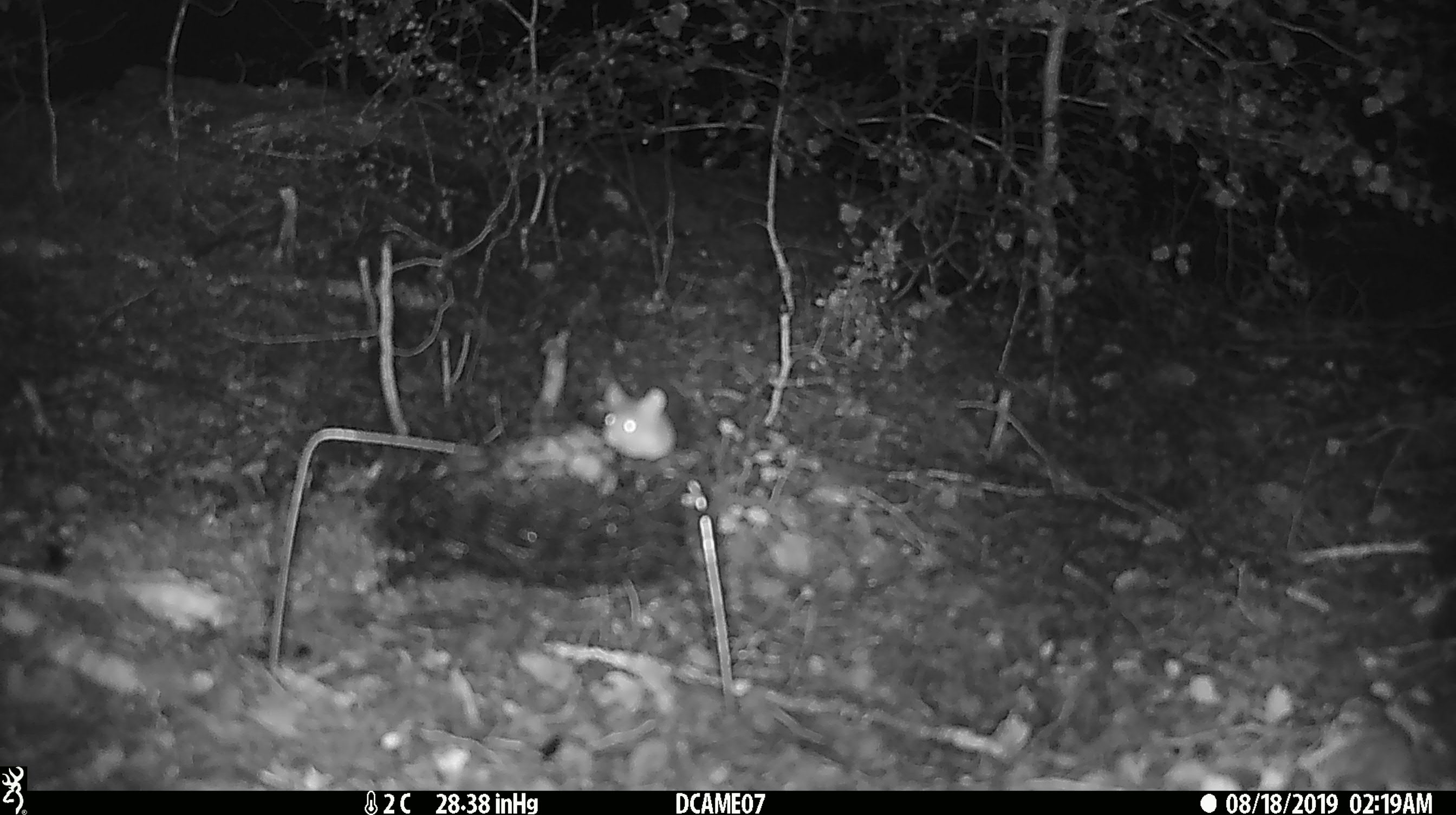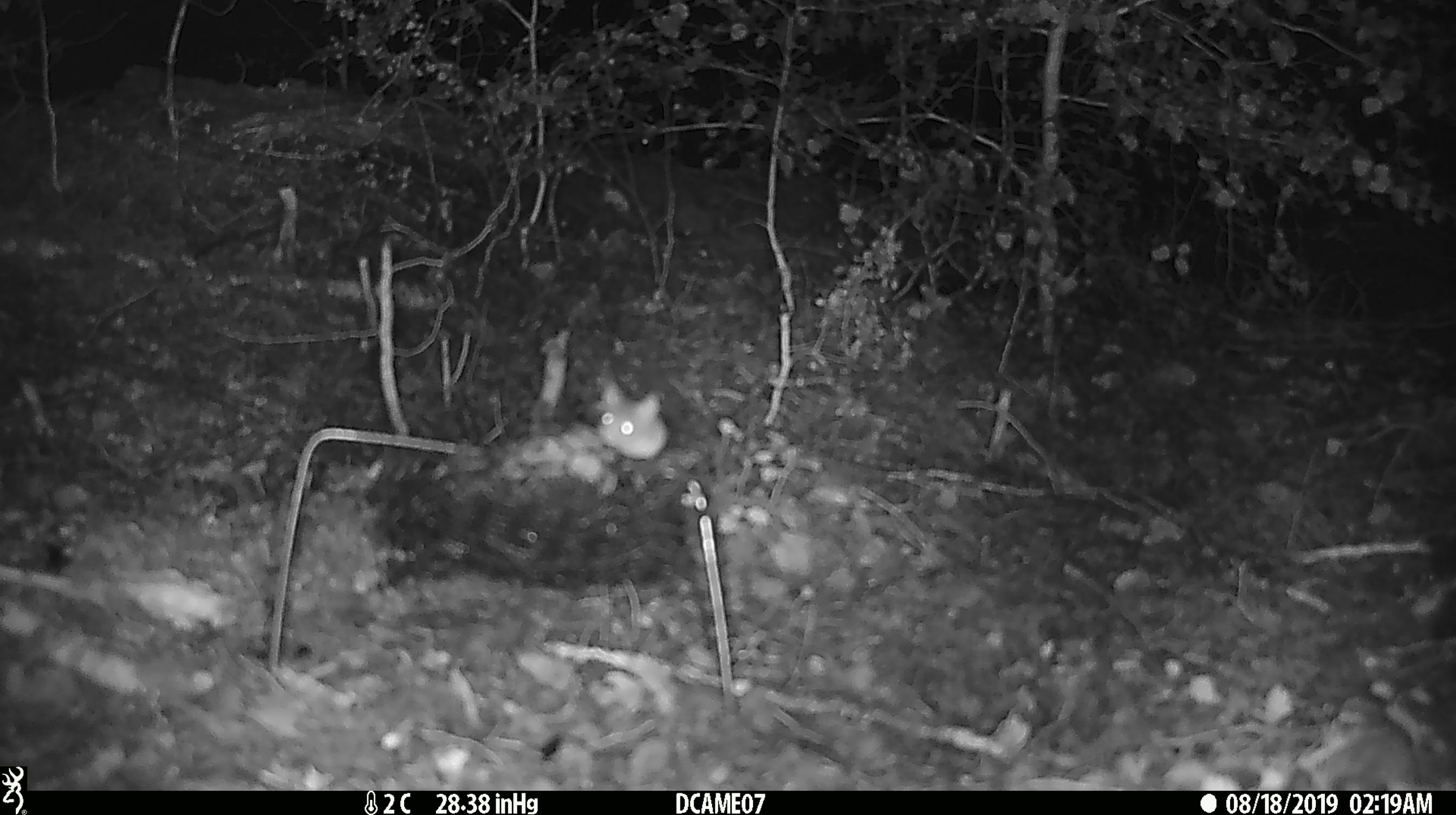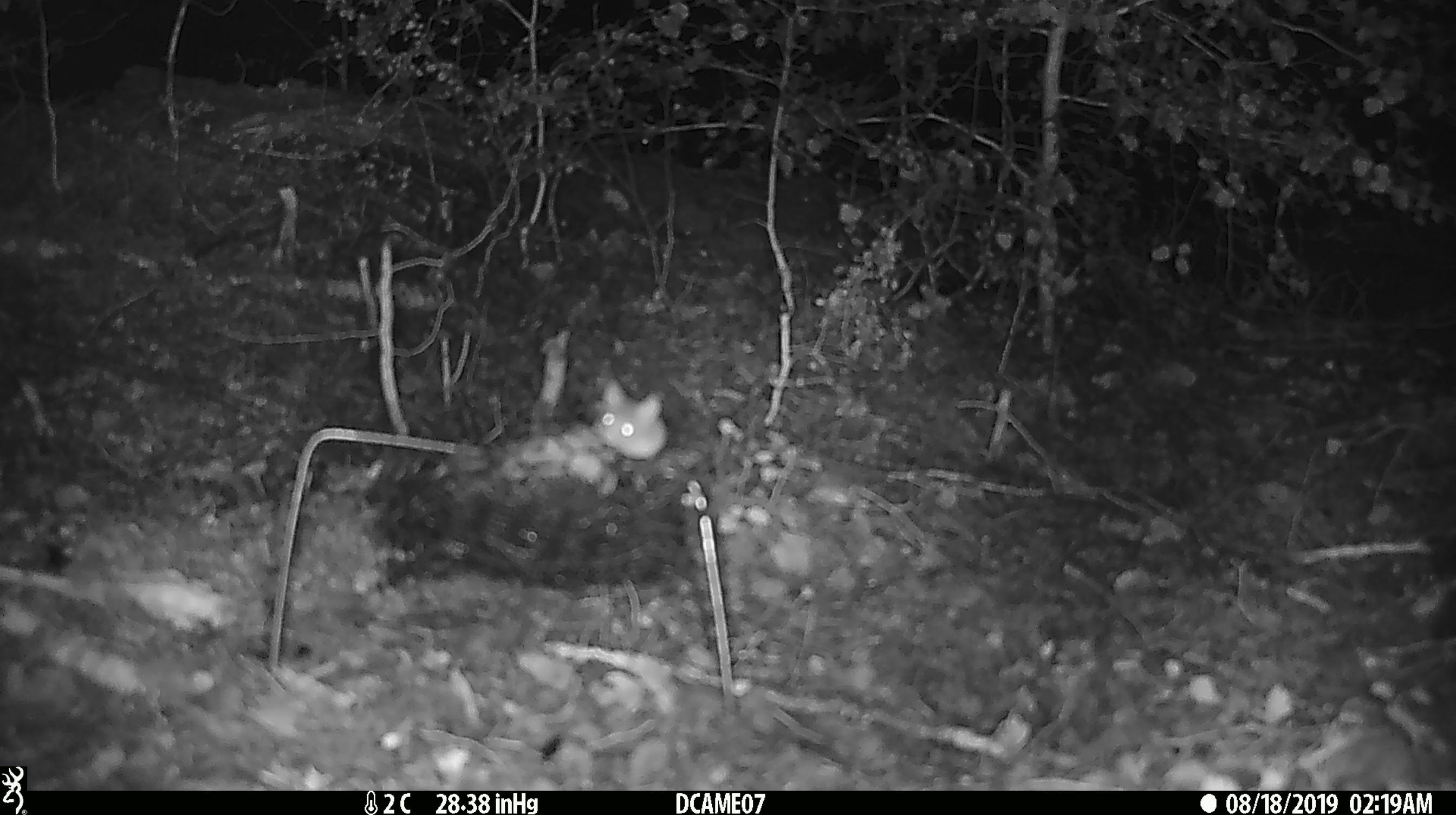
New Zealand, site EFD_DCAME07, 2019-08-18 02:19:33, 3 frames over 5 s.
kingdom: Animalia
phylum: Chordata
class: Mammalia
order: Rodentia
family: Muridae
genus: Mus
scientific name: Mus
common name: mouse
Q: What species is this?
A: Mouse (Mus).